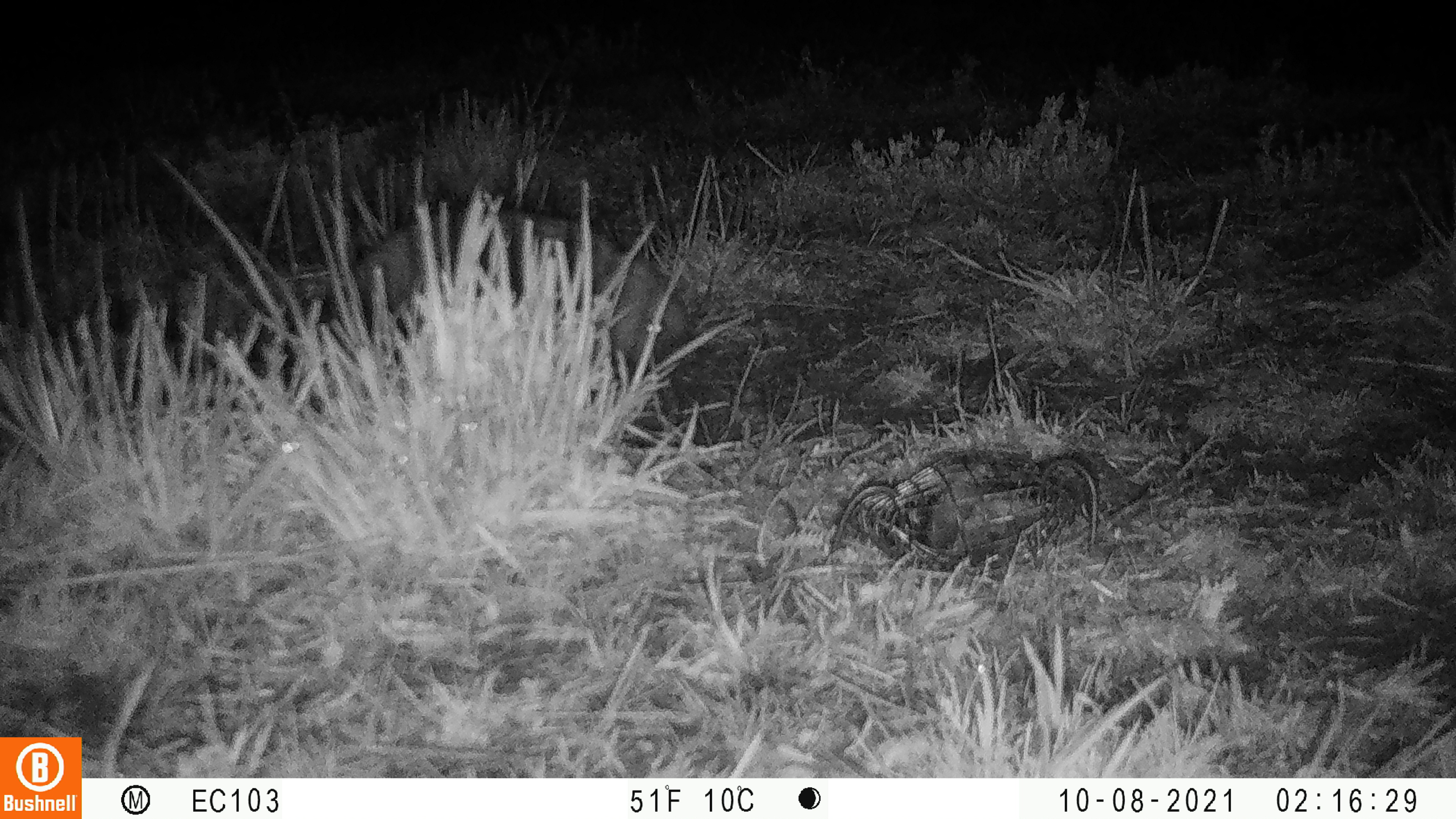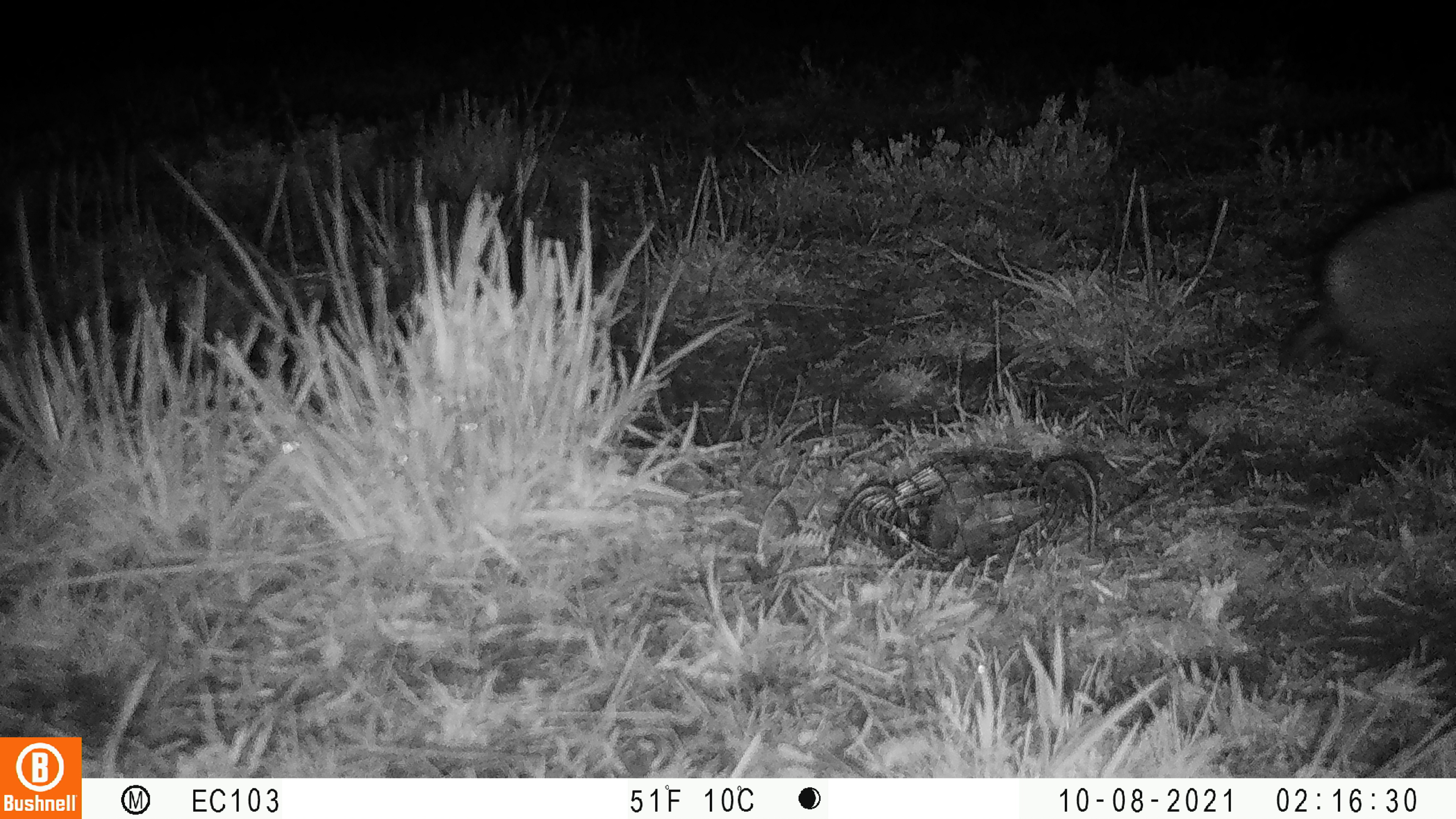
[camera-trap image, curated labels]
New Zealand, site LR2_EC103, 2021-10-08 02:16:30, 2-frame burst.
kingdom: Animalia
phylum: Chordata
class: Mammalia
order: Eulipotyphla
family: Erinaceidae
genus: Erinaceus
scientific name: Erinaceus europaeus europaeus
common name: european hedgehog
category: hedgehog